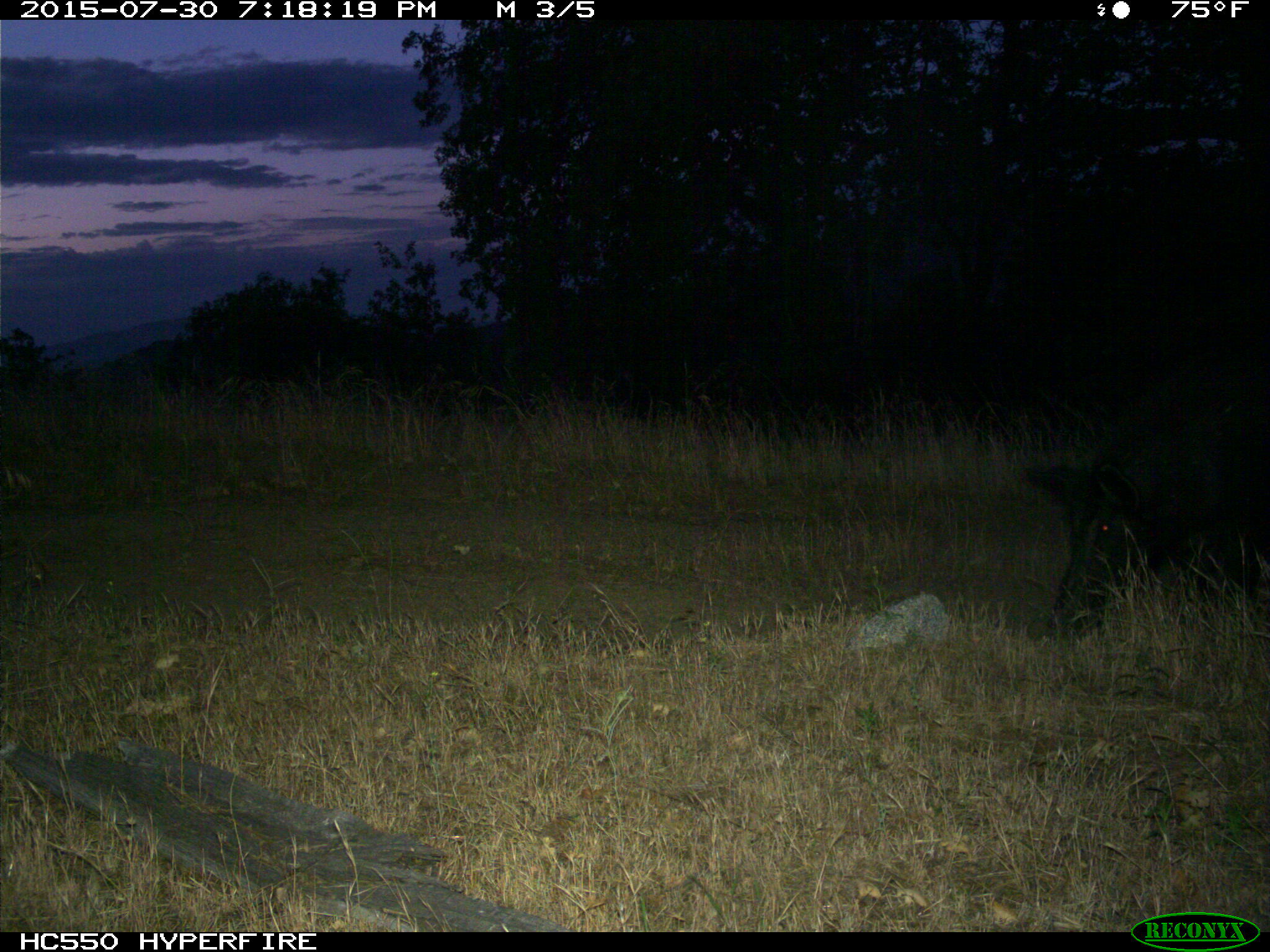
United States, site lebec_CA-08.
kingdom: Animalia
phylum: Chordata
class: Mammalia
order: Artiodactyla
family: Suidae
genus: Sus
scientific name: Sus scrofa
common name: wild boar